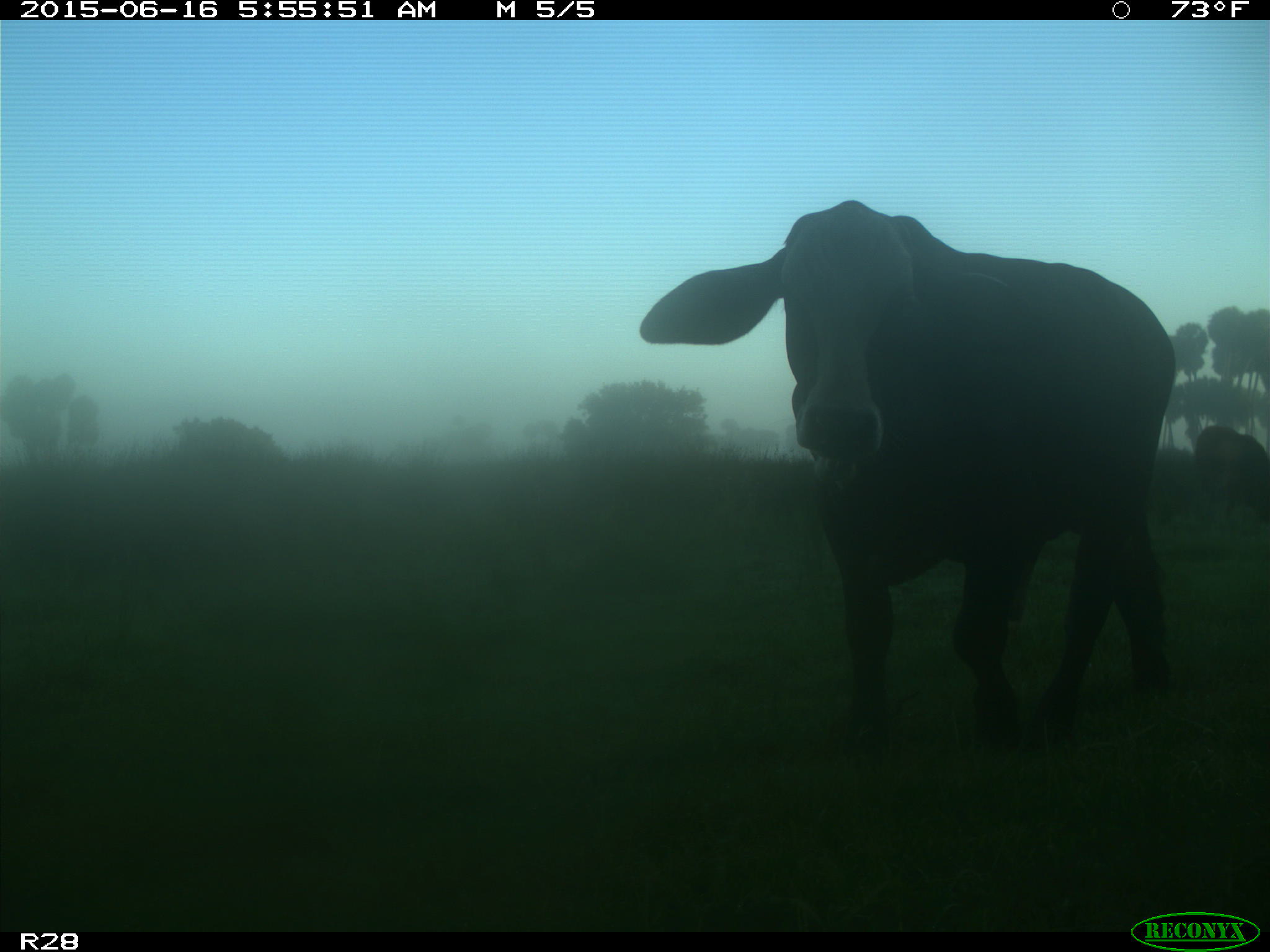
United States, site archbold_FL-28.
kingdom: Animalia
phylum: Chordata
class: Mammalia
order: Artiodactyla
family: Bovidae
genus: Bos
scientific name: Bos taurus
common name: domestic cow